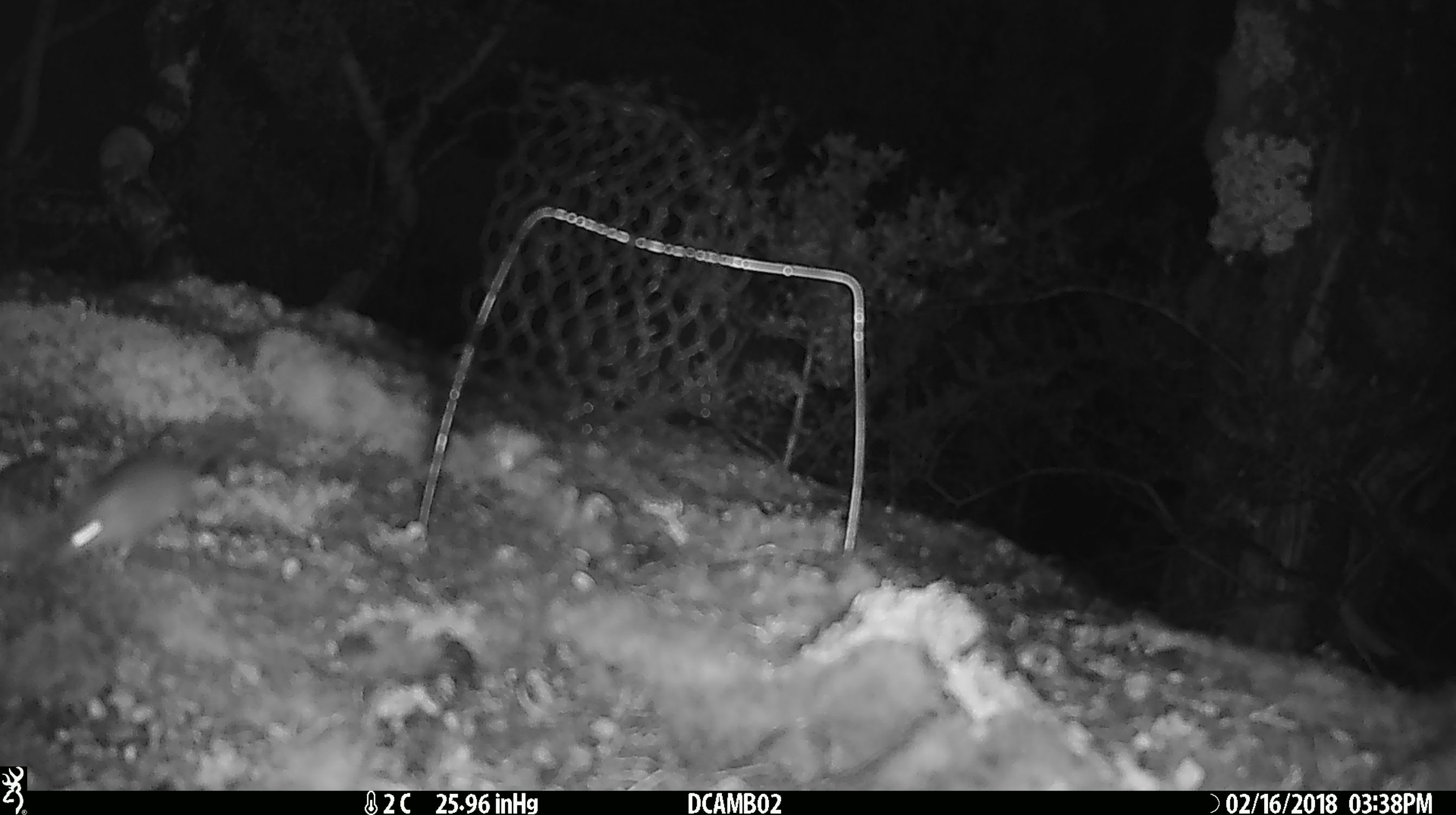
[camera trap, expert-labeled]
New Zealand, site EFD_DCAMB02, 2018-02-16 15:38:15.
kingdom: Animalia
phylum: Chordata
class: Mammalia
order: Rodentia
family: Muridae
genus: Mus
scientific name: Mus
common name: mouse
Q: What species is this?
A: Mouse (Mus).